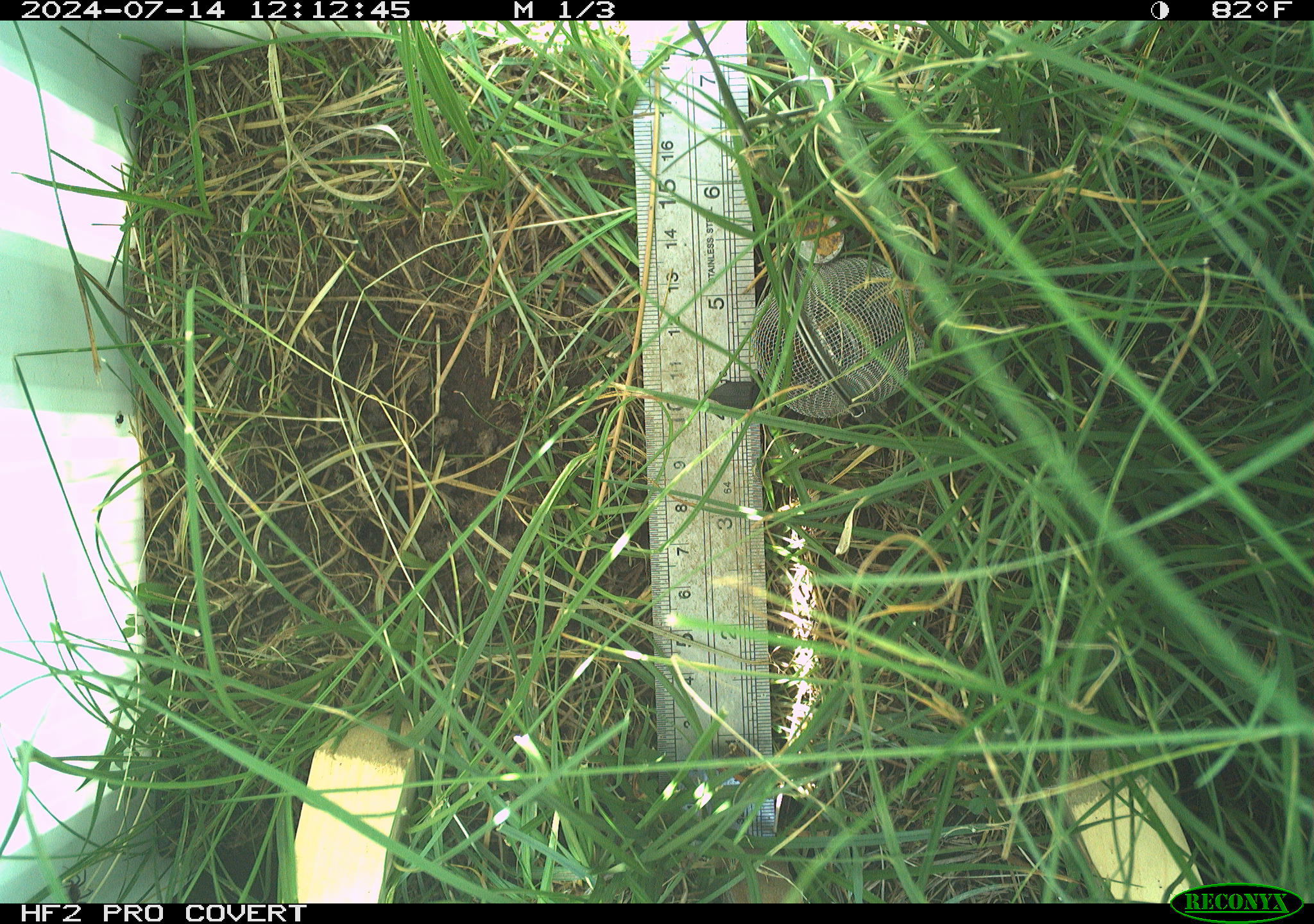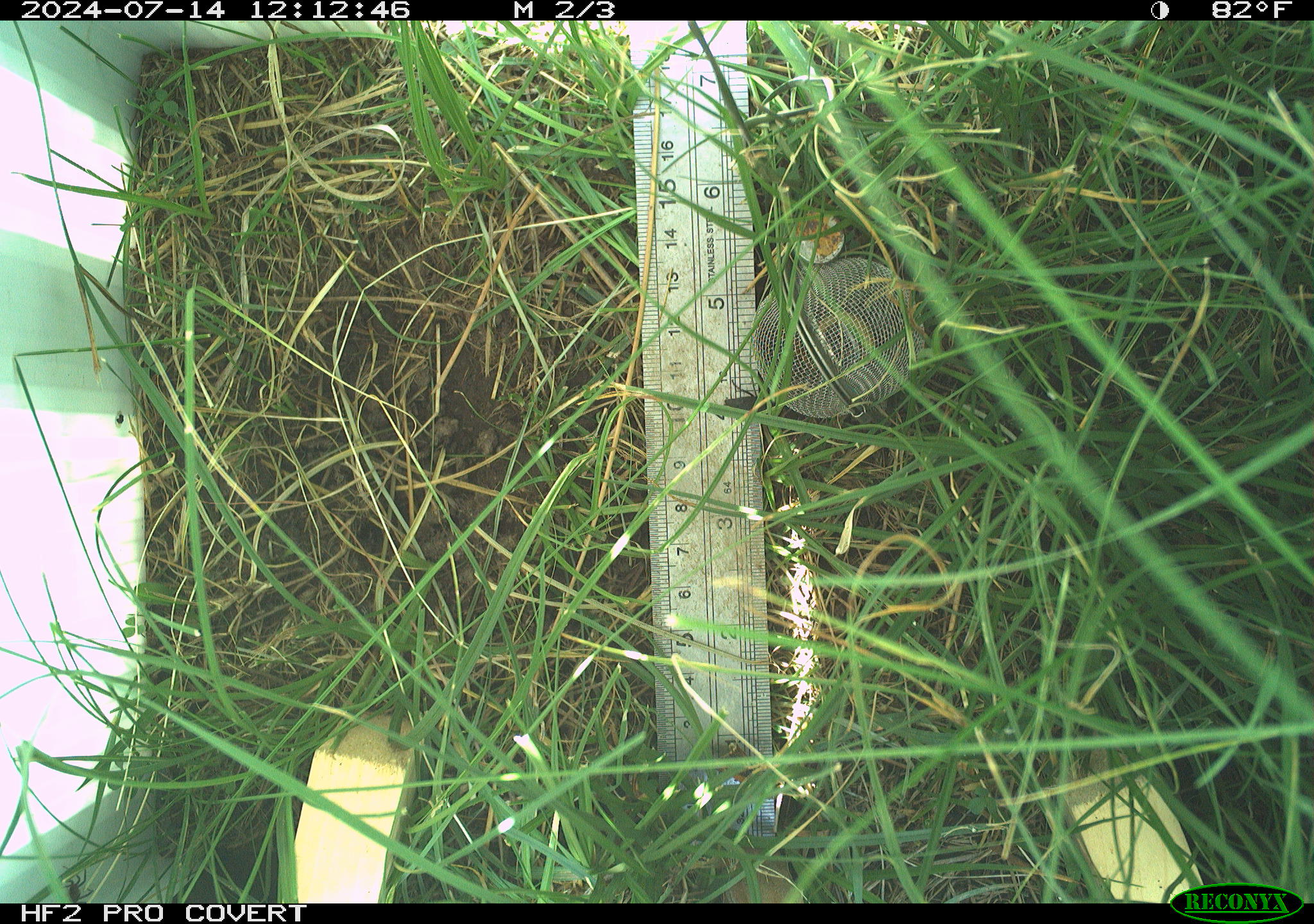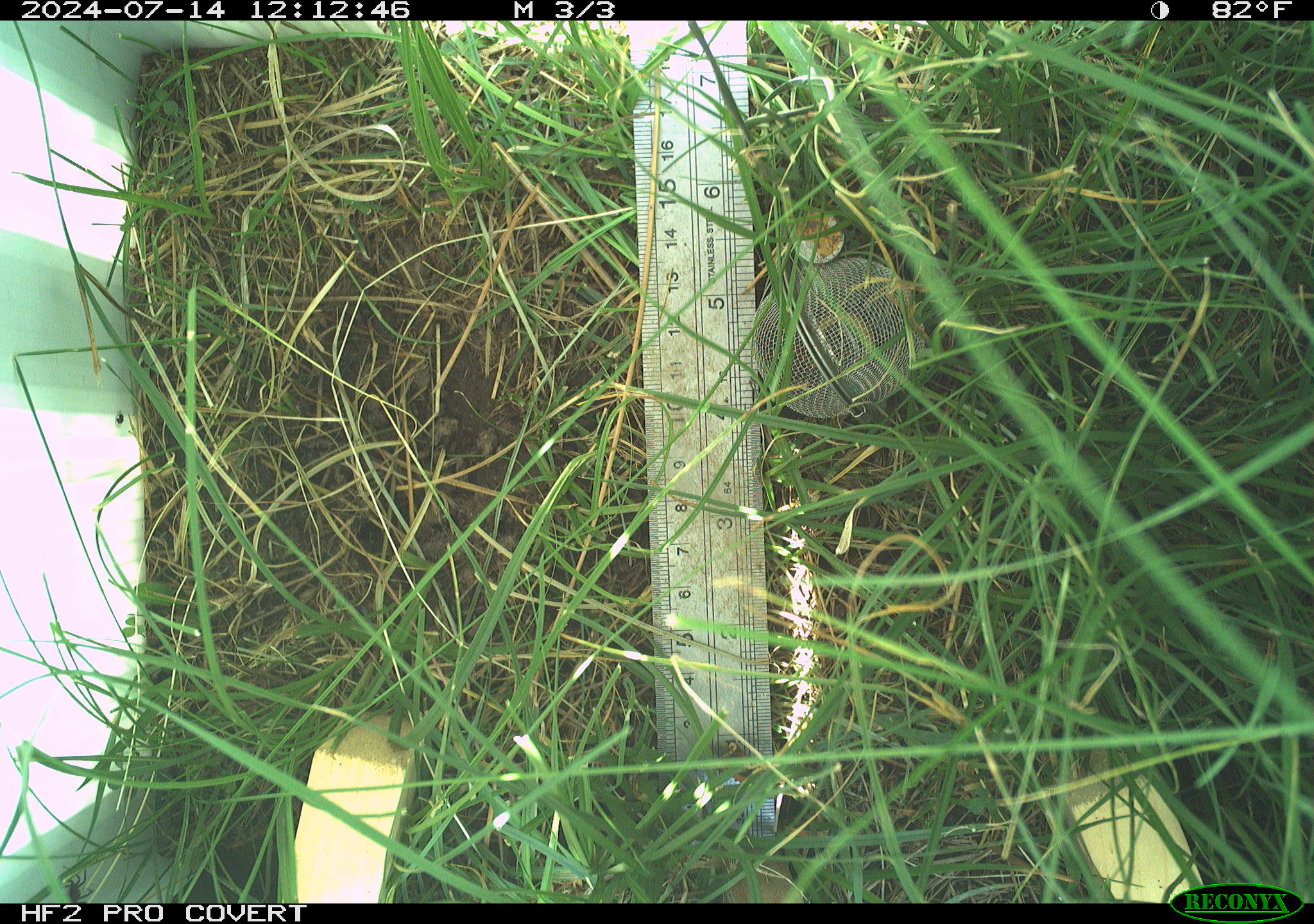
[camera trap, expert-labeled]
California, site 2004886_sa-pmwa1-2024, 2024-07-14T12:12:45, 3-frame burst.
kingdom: Animalia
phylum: Chordata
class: Mammalia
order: Rodentia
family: Cricetidae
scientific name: Arvicolinae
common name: voles, lemmings, and muskrats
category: arvicolinae subfamily